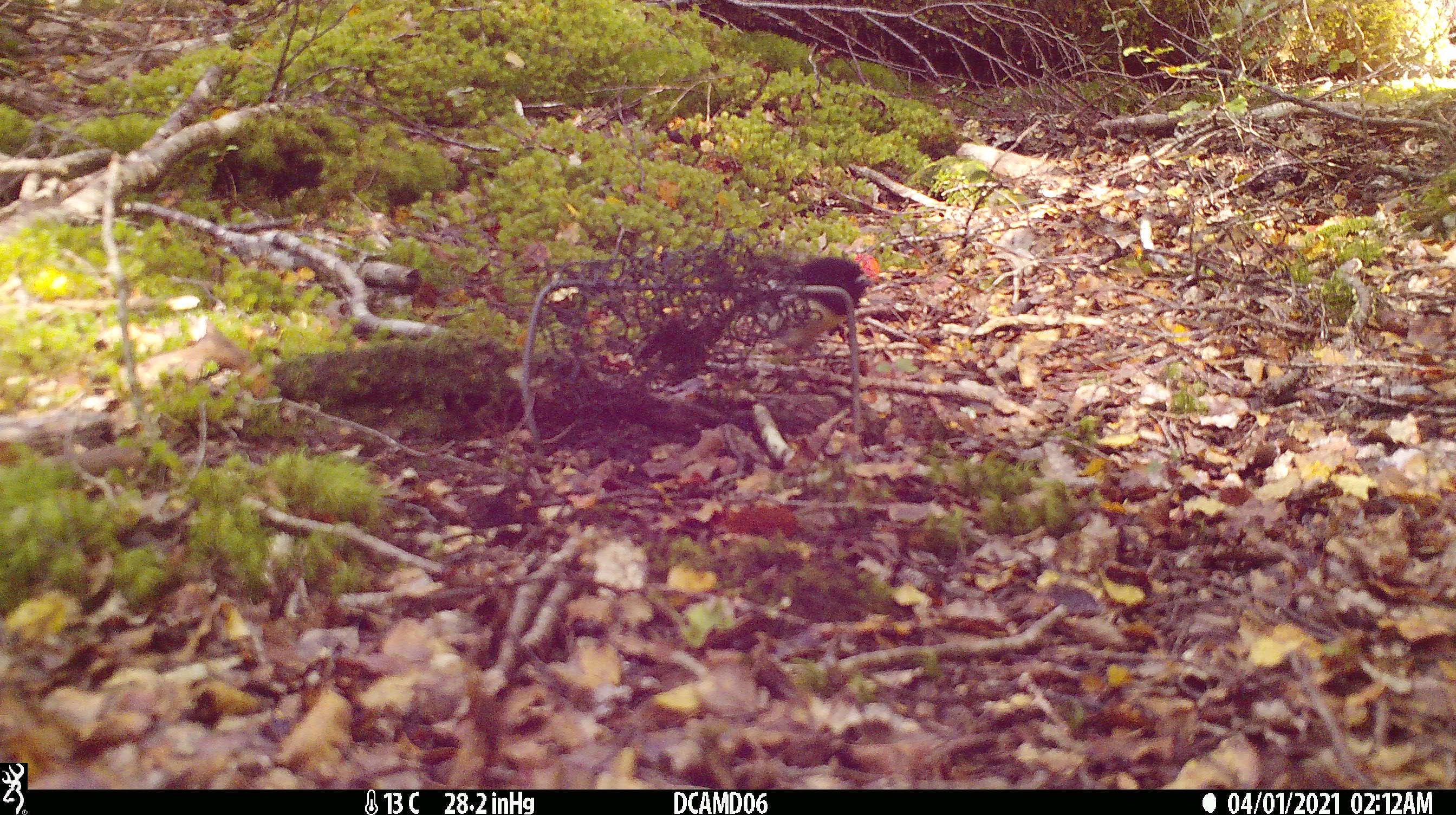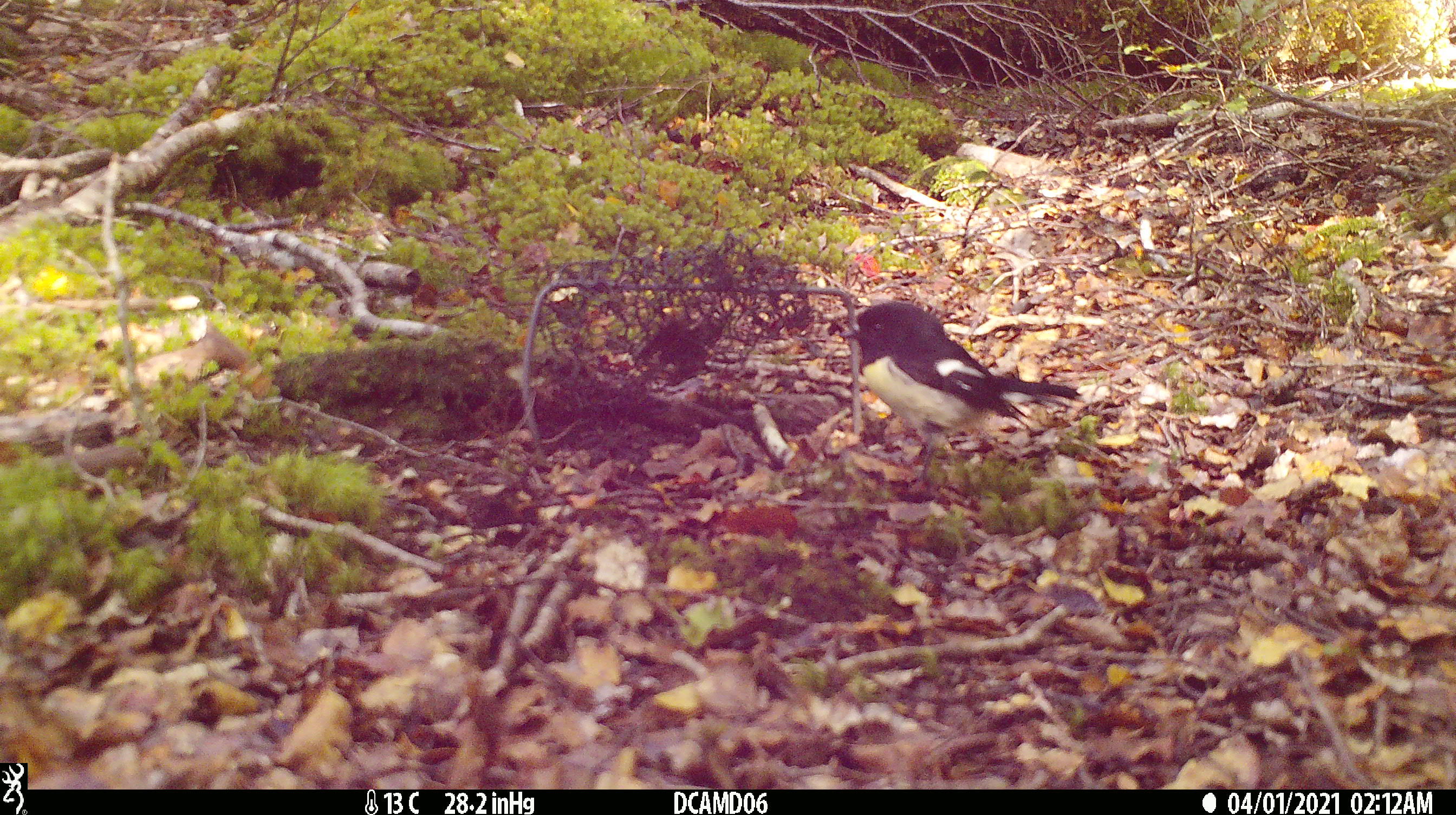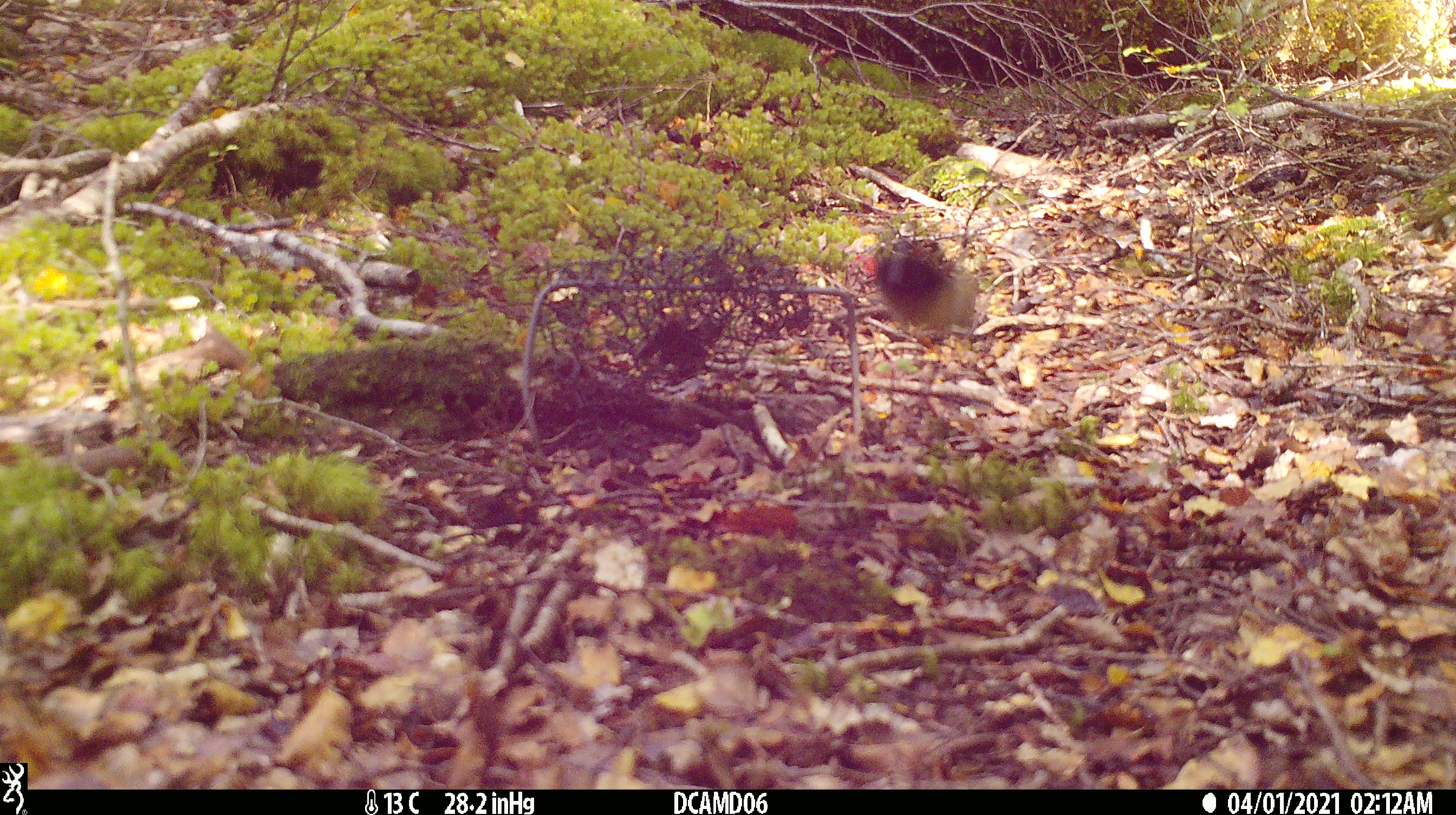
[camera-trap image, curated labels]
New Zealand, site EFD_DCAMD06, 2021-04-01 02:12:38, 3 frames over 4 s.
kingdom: Animalia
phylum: Chordata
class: Aves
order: Passeriformes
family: Petroicidae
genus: Petroica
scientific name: Petroica macrocephala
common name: tomtit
Tomtit (Petroica macrocephala).